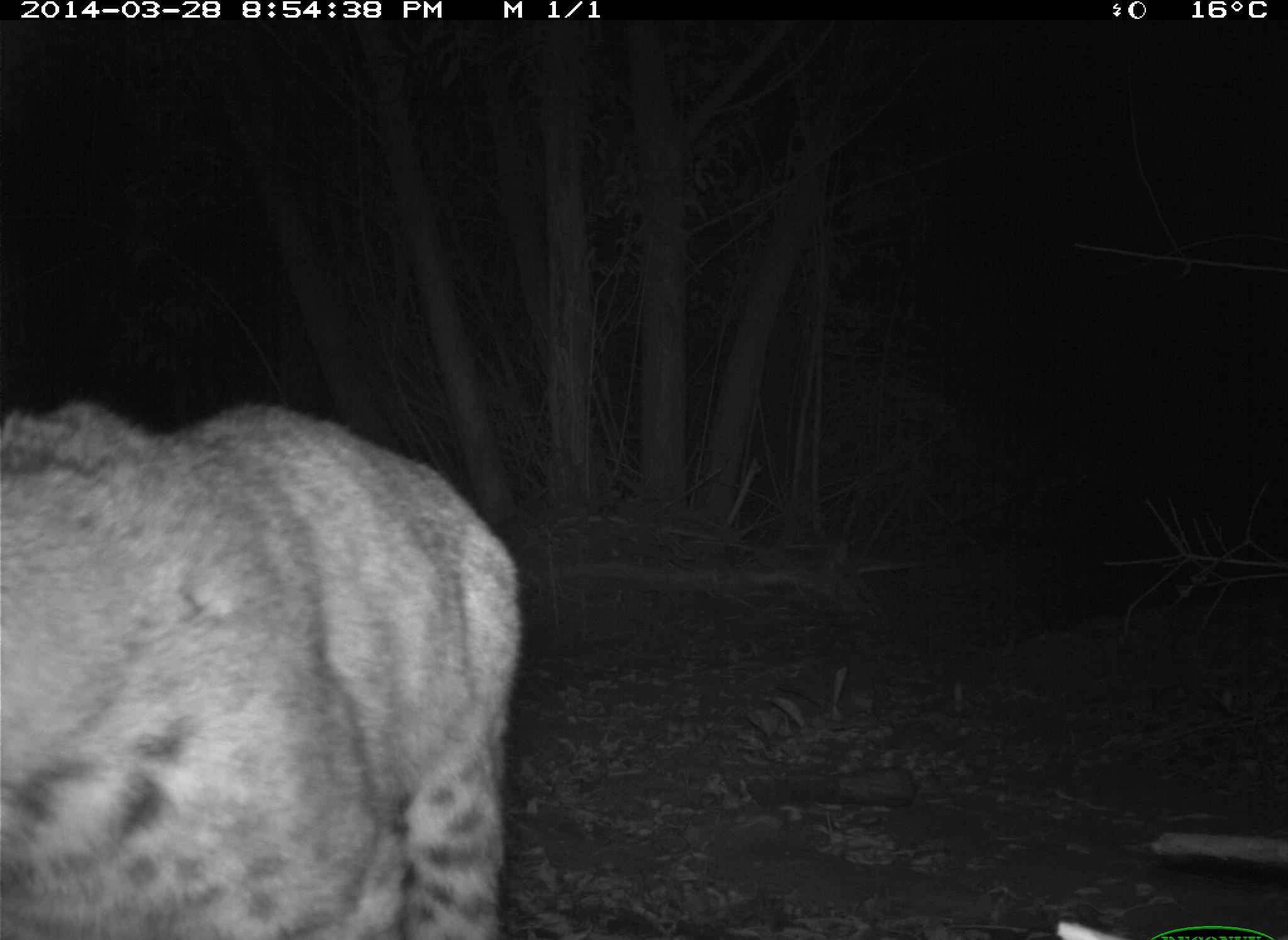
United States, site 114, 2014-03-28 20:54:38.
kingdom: Animalia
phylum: Chordata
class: Mammalia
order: Carnivora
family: Felidae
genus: Lynx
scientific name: Lynx rufus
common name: bobcat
Bobcat (Lynx rufus).